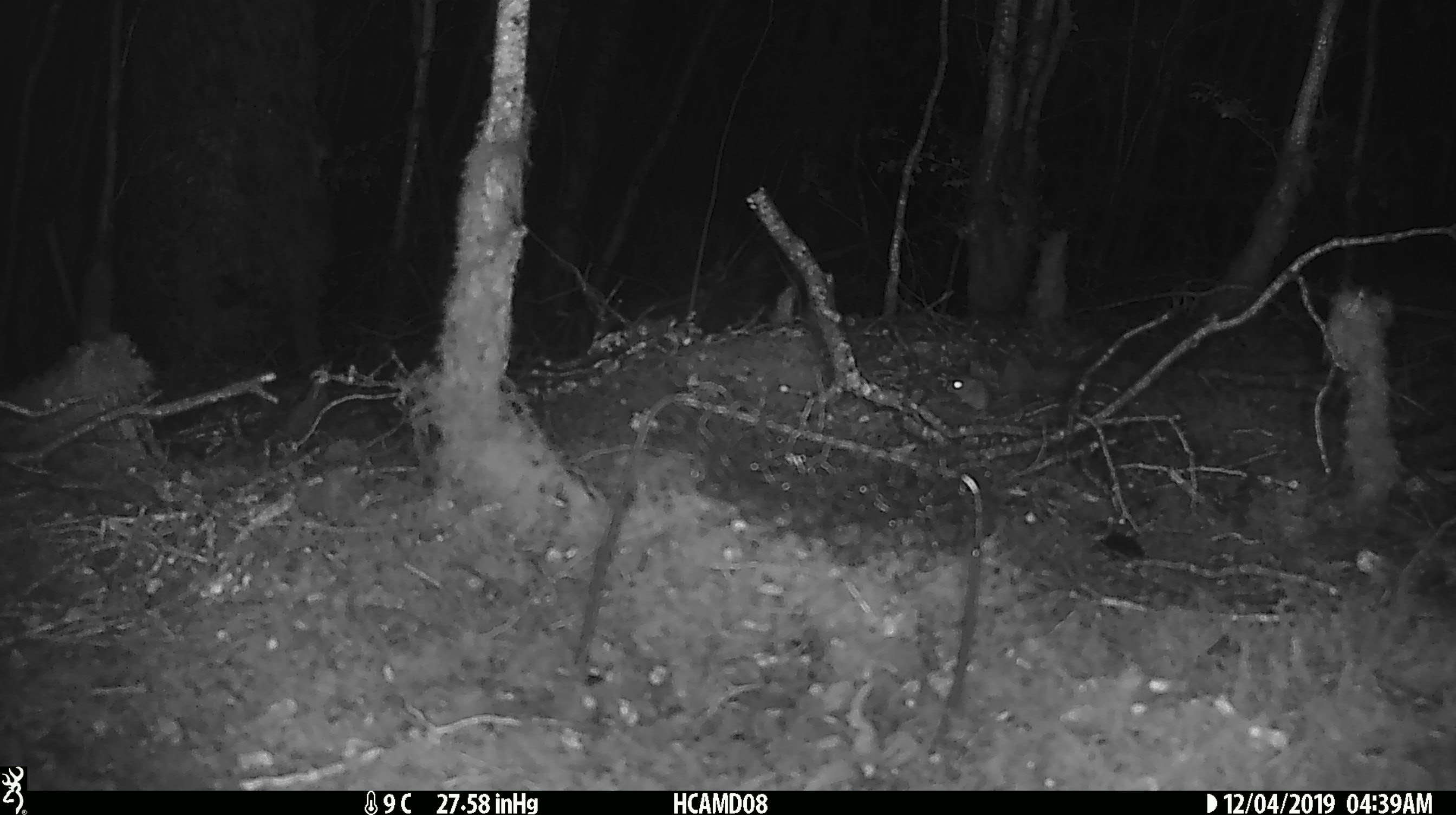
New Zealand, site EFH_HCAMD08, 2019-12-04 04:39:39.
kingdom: Animalia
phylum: Chordata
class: Mammalia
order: Rodentia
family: Muridae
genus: Mus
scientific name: Mus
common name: mouse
Mouse (Mus).